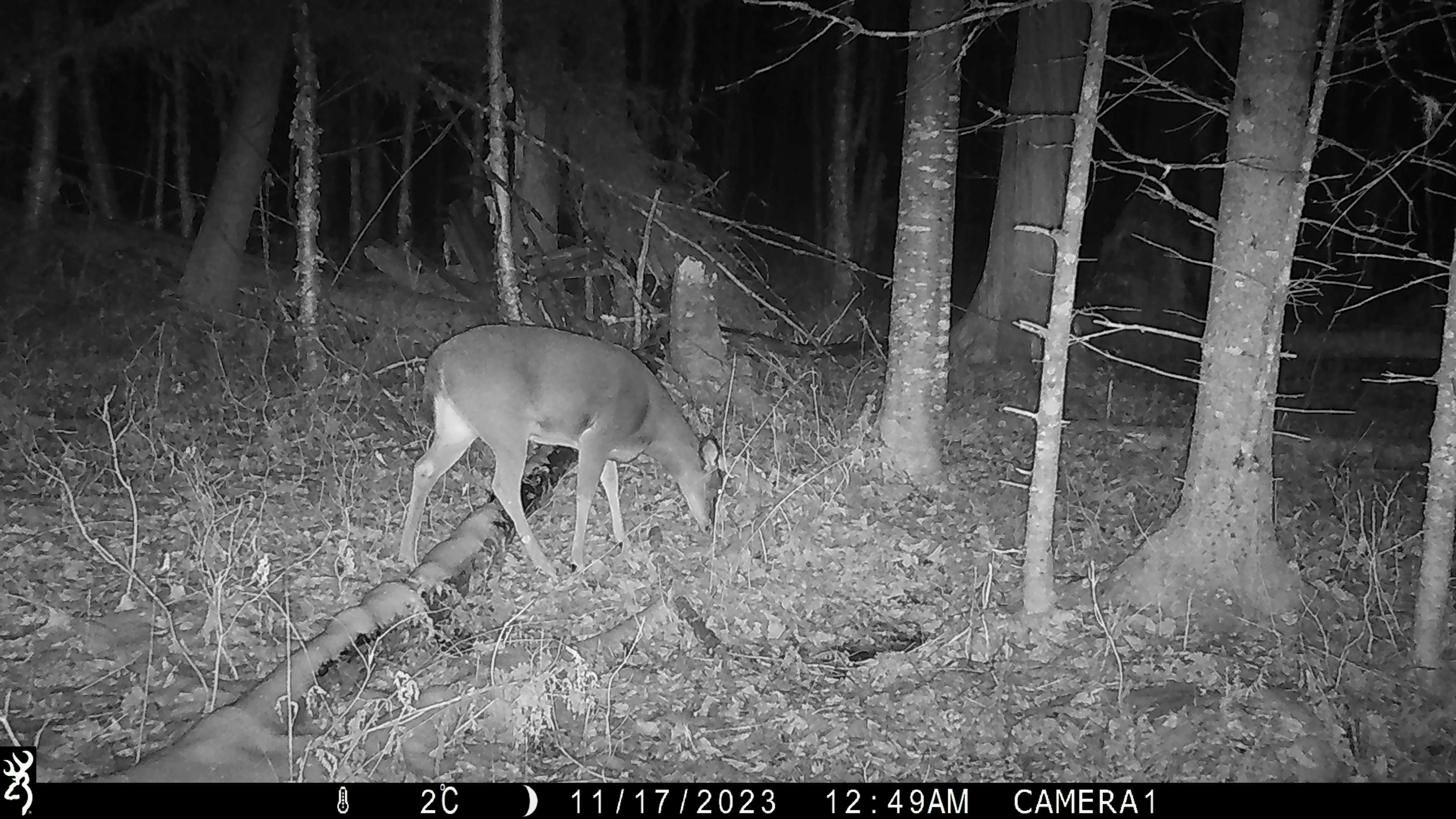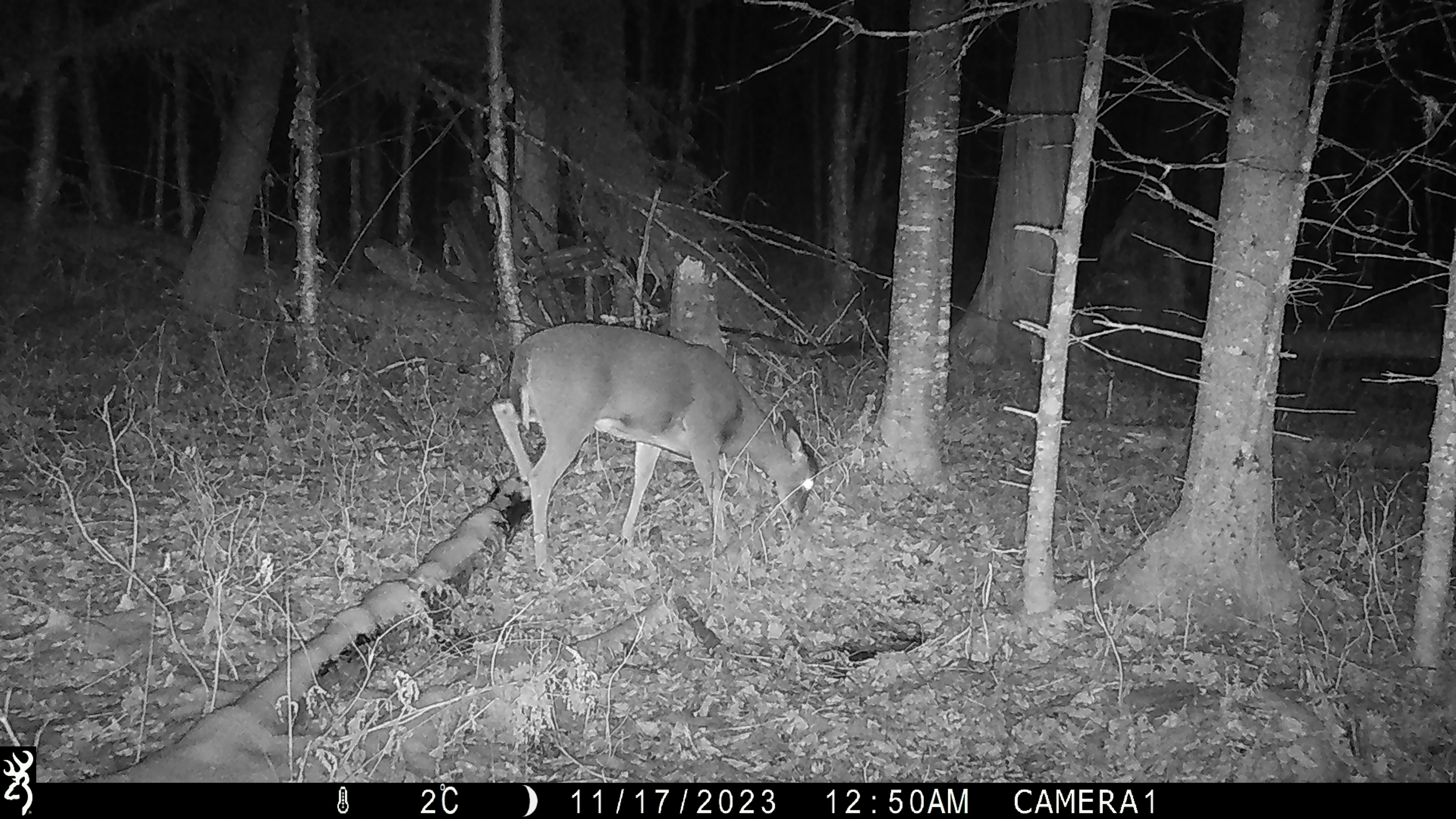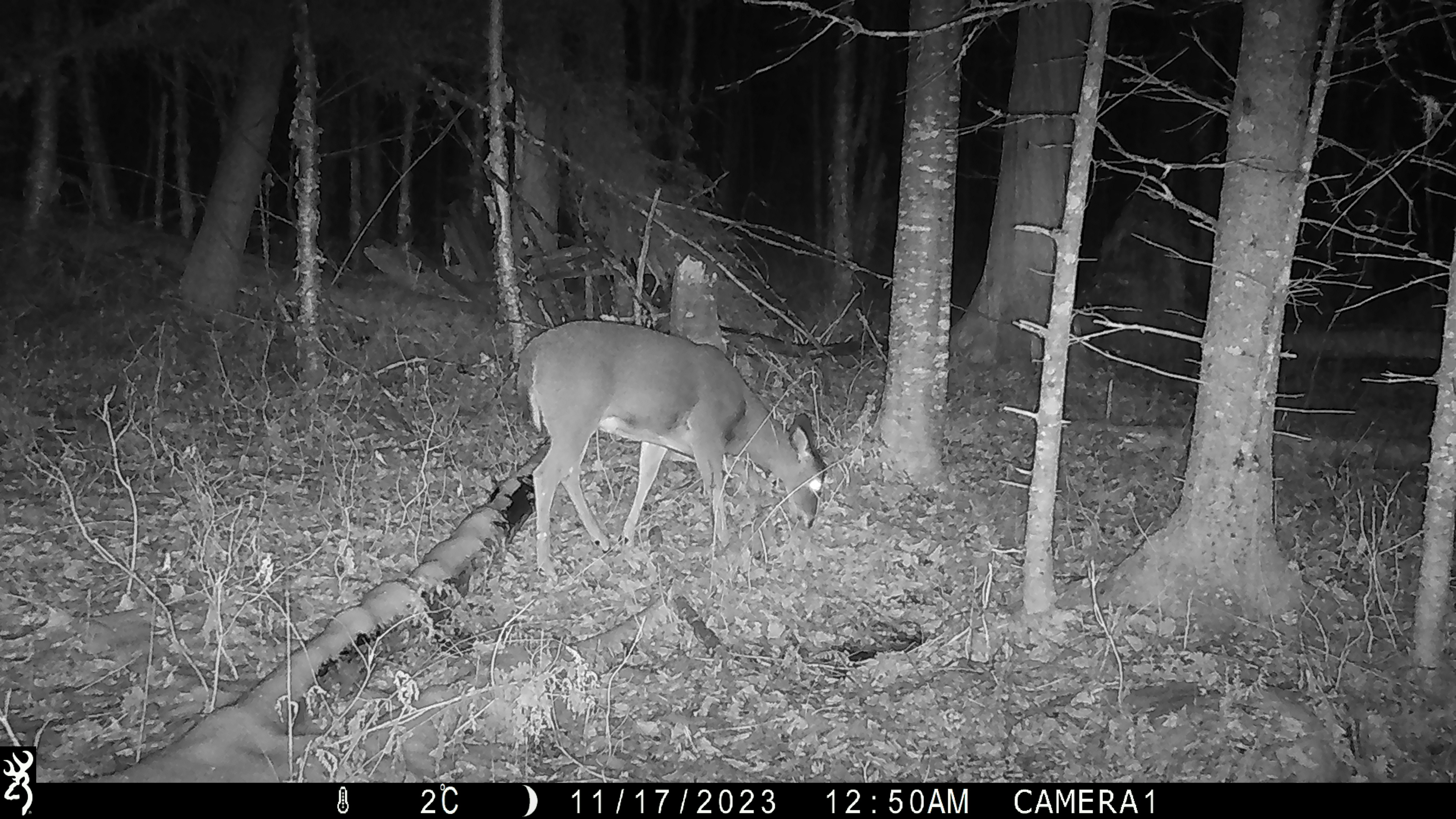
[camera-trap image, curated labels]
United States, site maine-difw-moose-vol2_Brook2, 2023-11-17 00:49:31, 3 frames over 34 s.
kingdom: Animalia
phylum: Chordata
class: Mammalia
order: Artiodactyla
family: Cervidae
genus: Odocoileus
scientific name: Odocoileus virginianus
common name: white-tailed deer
White-tailed deer (Odocoileus virginianus).